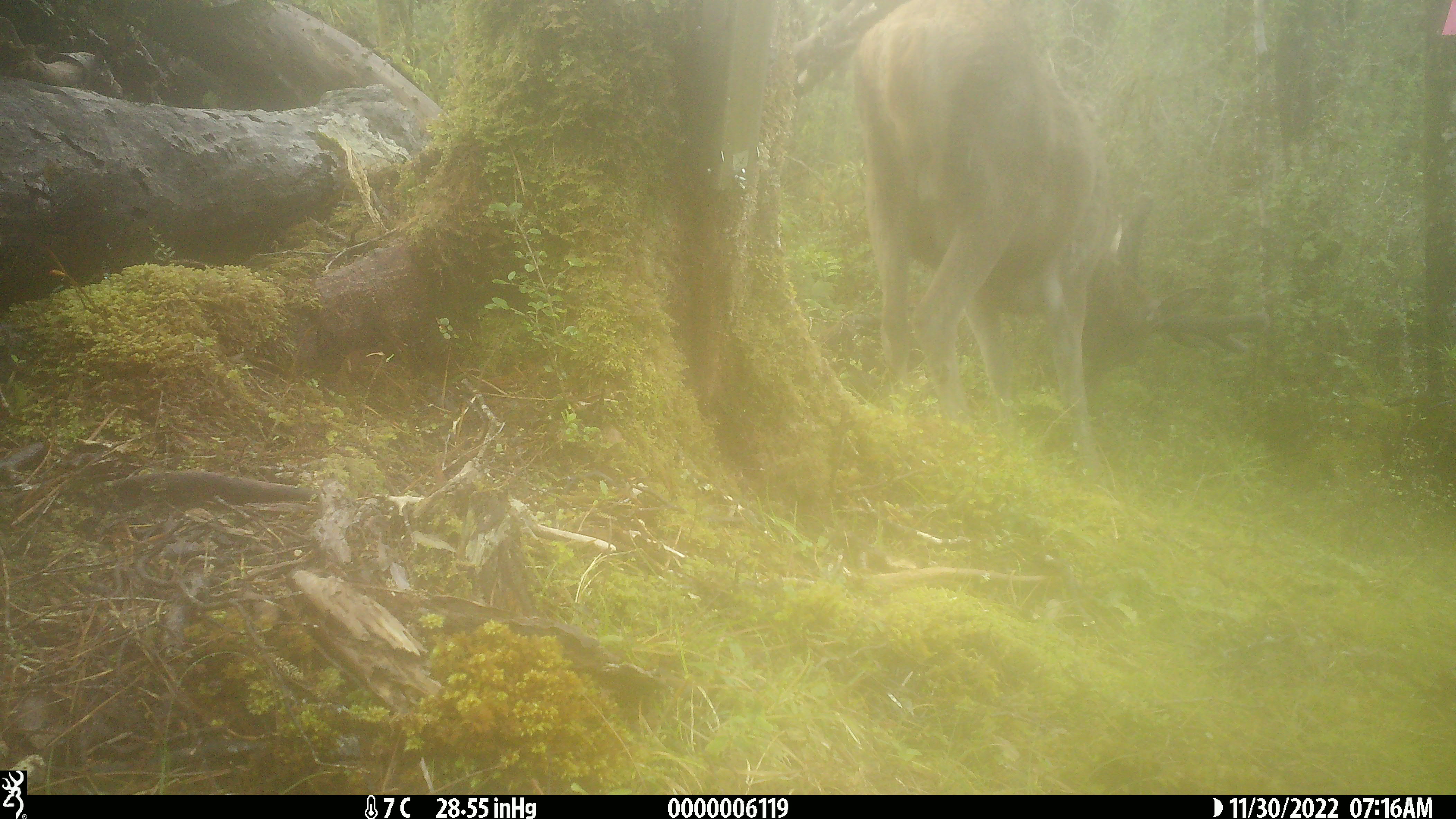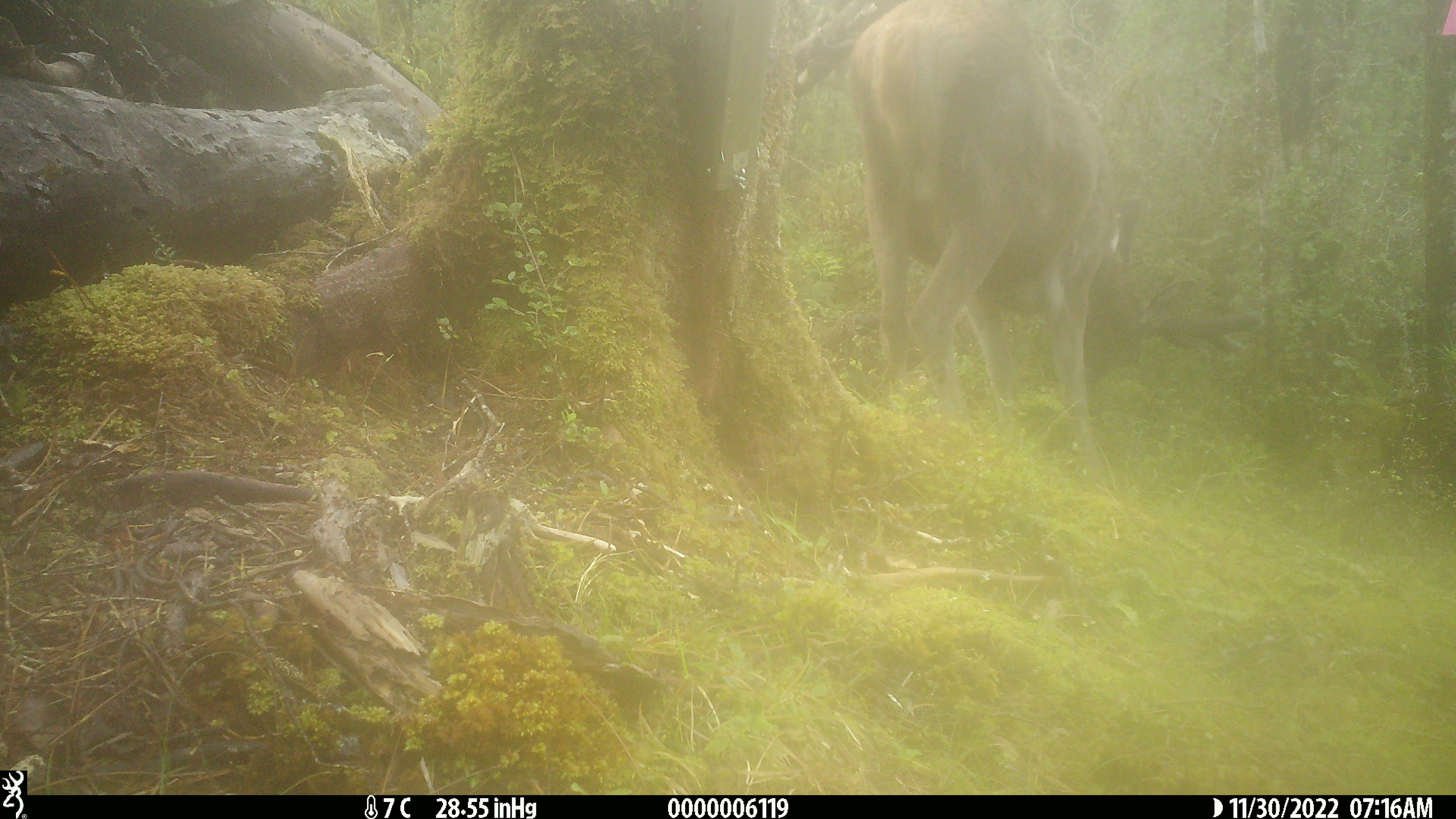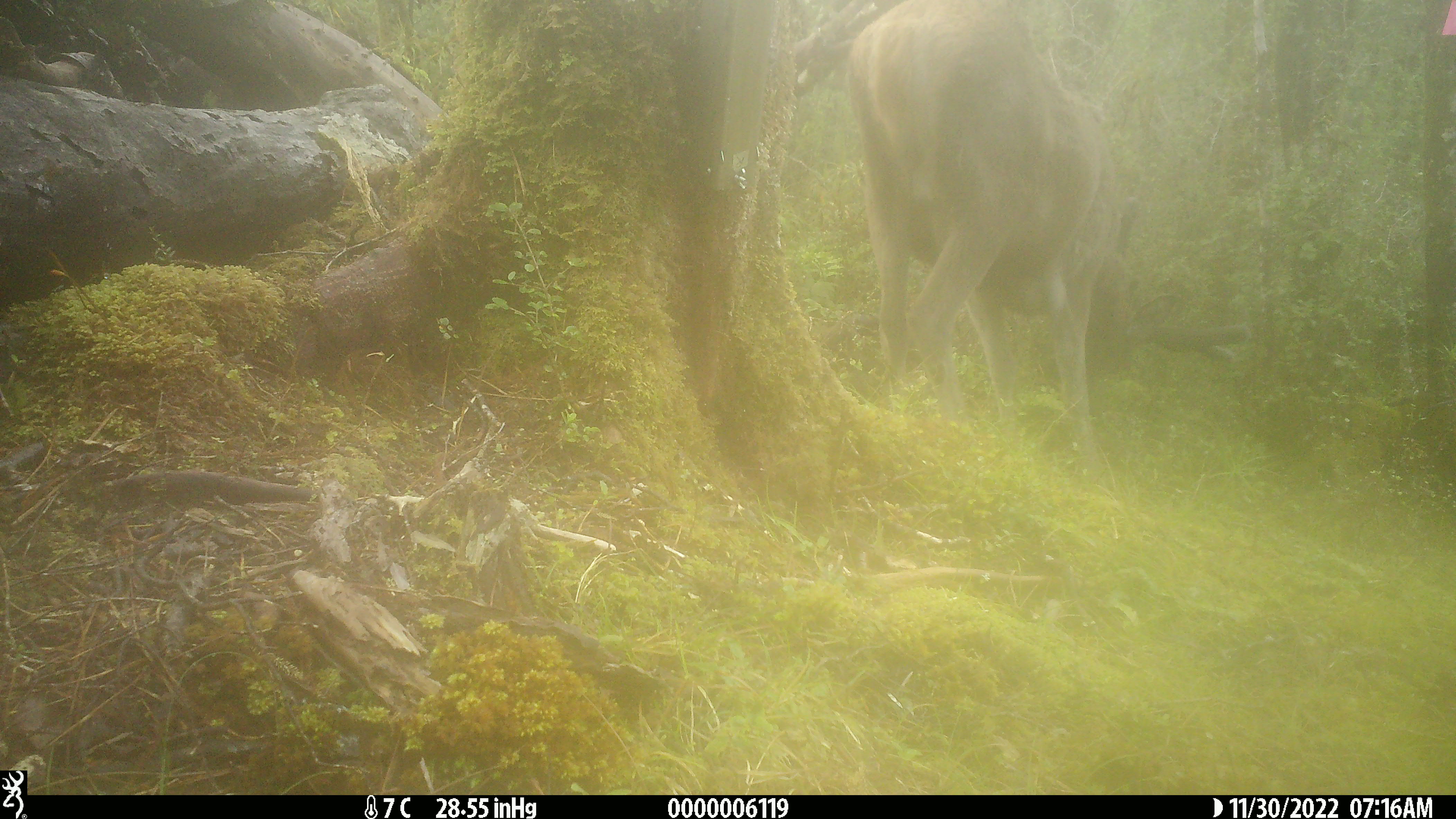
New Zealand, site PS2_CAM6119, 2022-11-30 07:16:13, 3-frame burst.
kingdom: Animalia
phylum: Chordata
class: Mammalia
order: Artiodactyla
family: Cervidae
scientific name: Cervidae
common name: deer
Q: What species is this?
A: Deer (Cervidae).